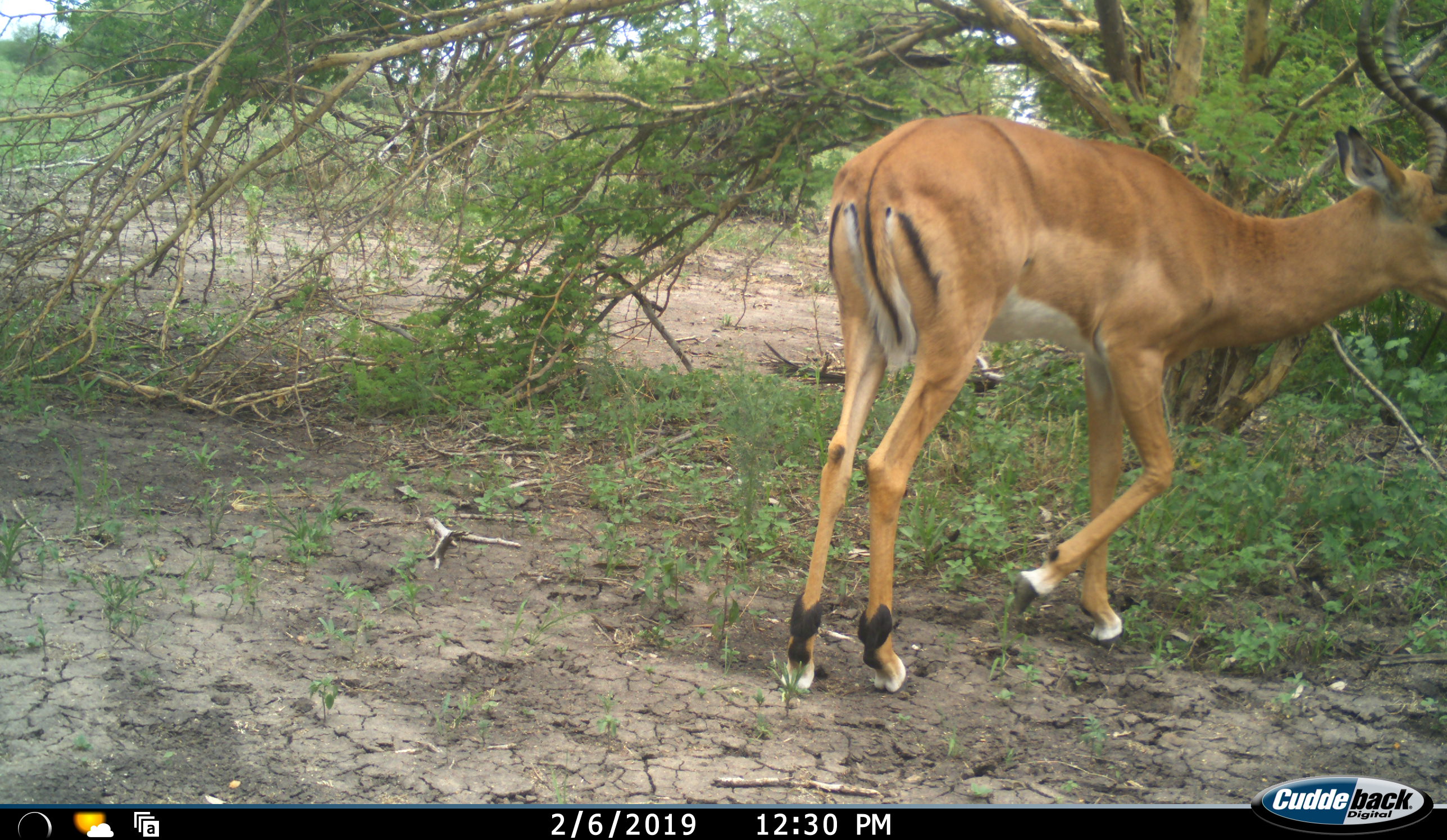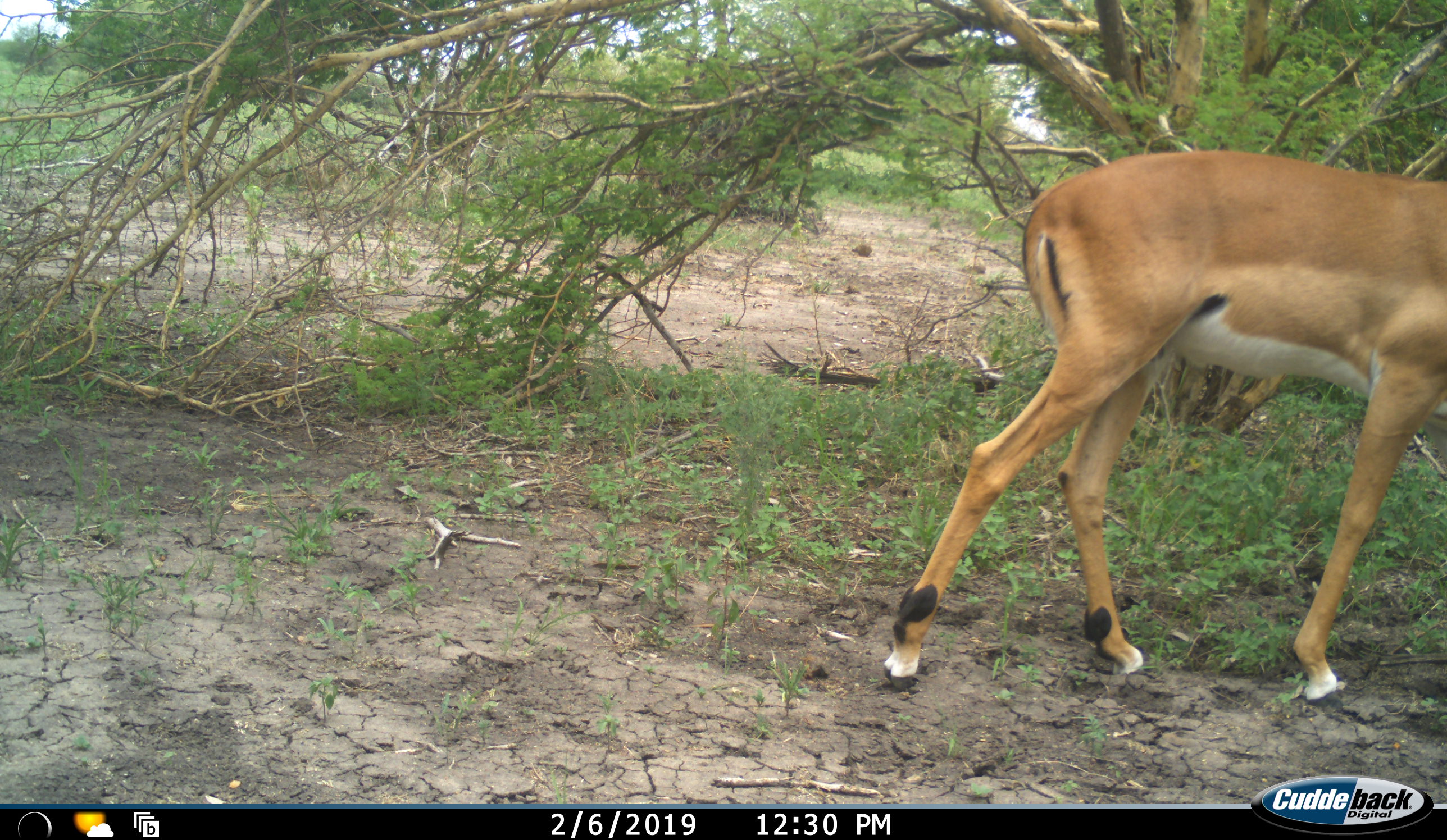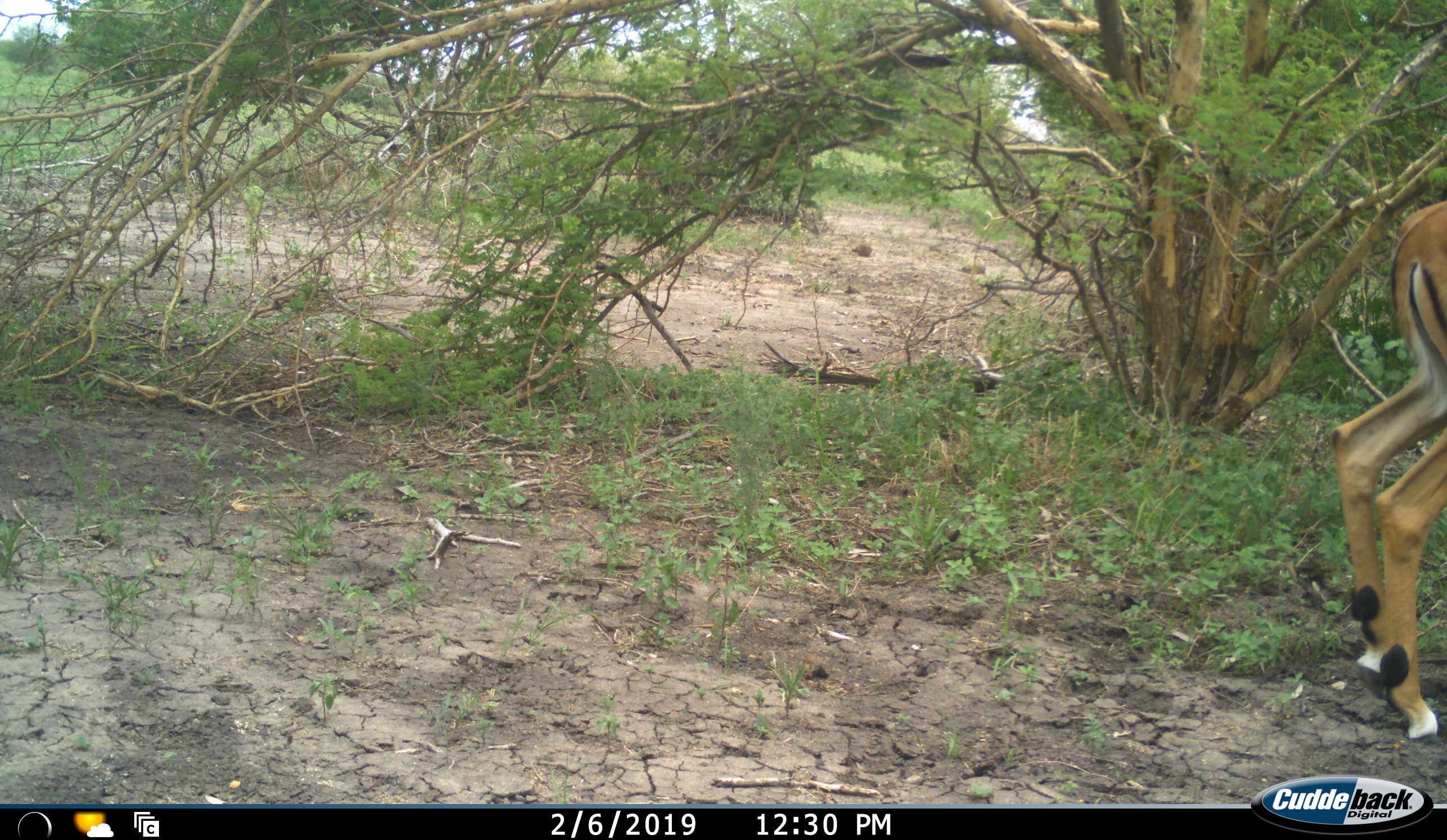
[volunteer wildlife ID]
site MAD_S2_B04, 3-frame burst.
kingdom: Animalia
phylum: Chordata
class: Mammalia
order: Artiodactyla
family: Bovidae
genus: Aepyceros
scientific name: Aepyceros melampus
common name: impala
Impala (Aepyceros melampus), count 1. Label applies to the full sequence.